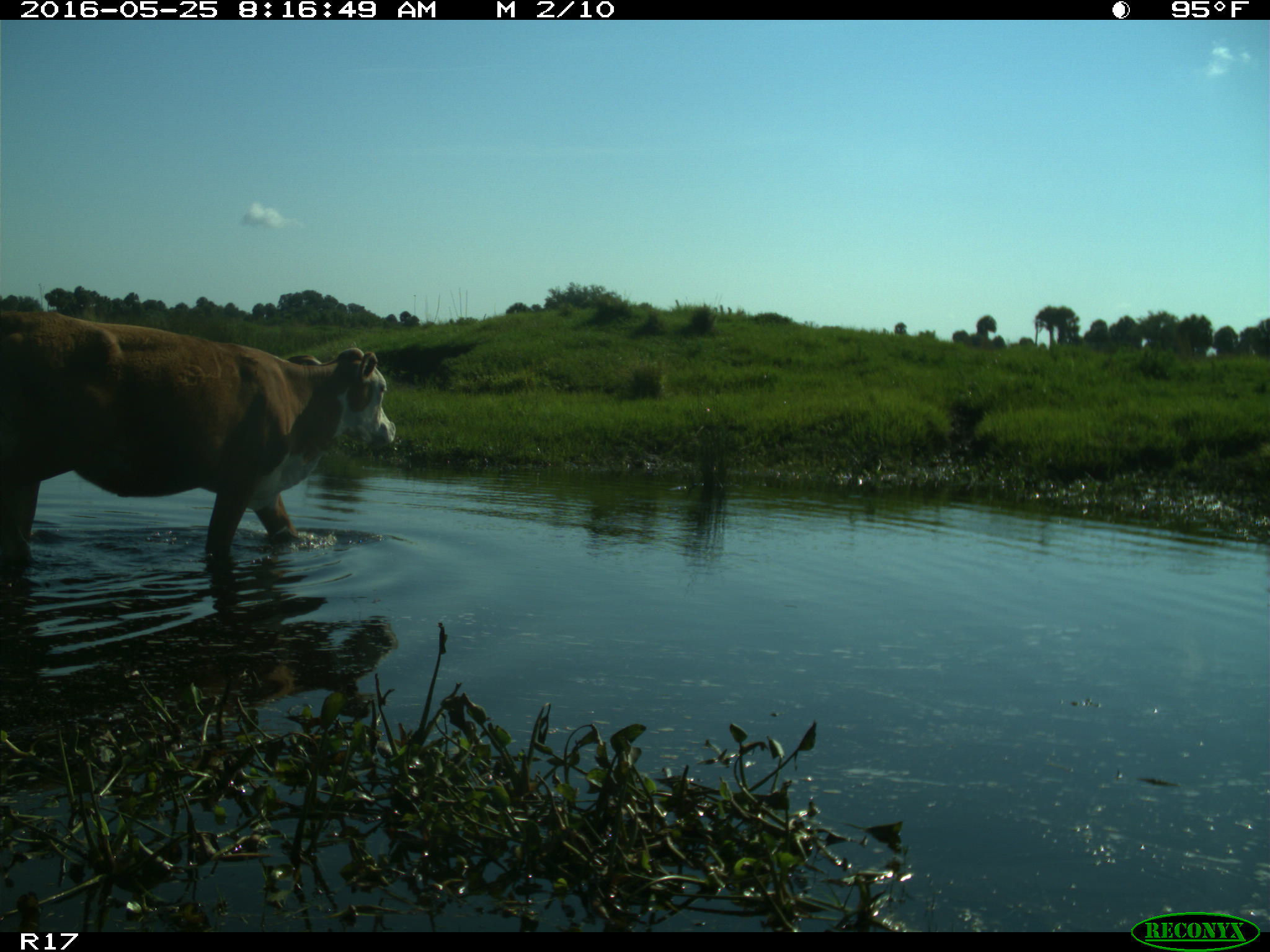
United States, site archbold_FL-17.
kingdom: Animalia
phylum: Chordata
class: Mammalia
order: Artiodactyla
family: Bovidae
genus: Bos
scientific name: Bos taurus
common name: domestic cow